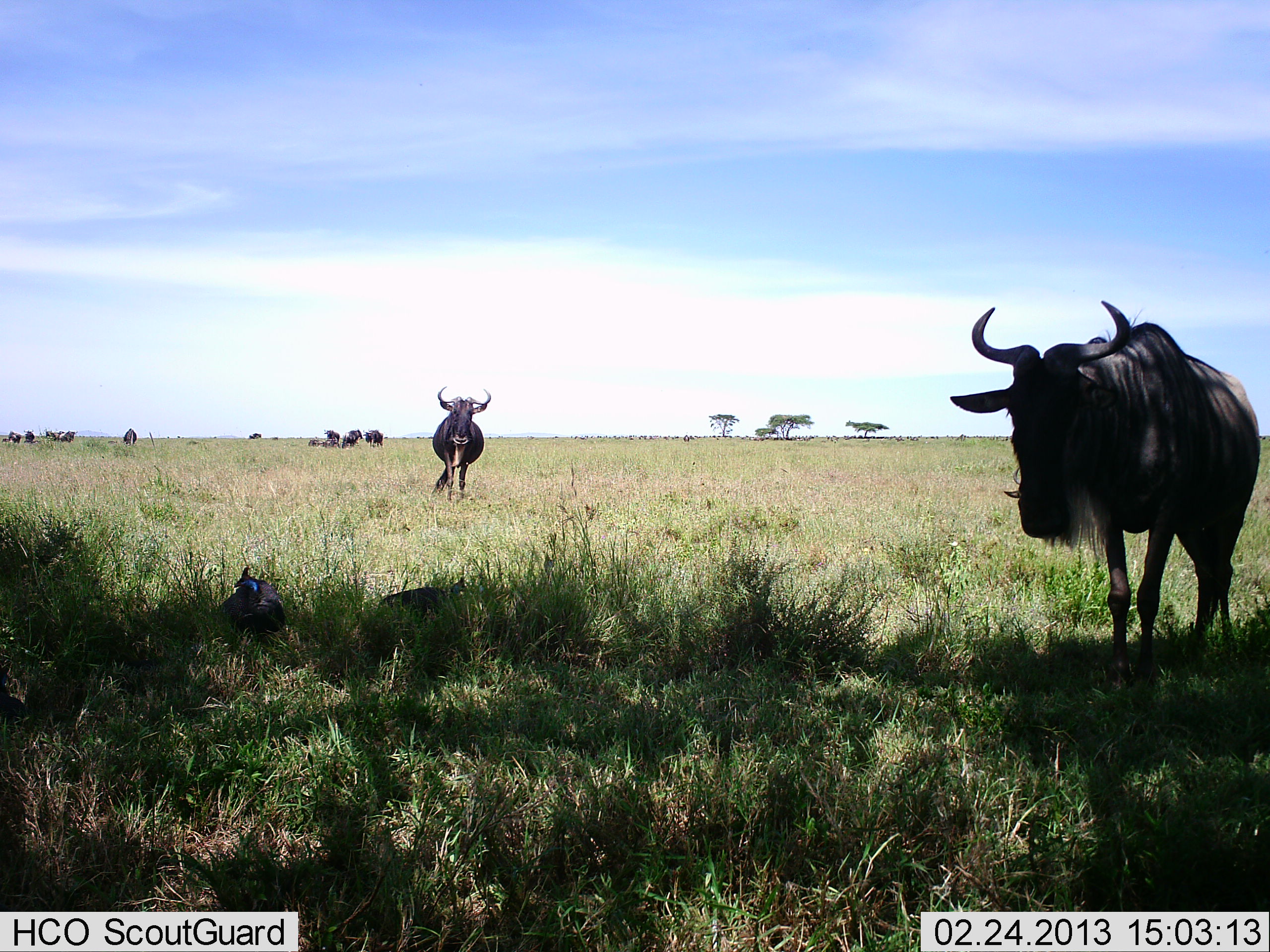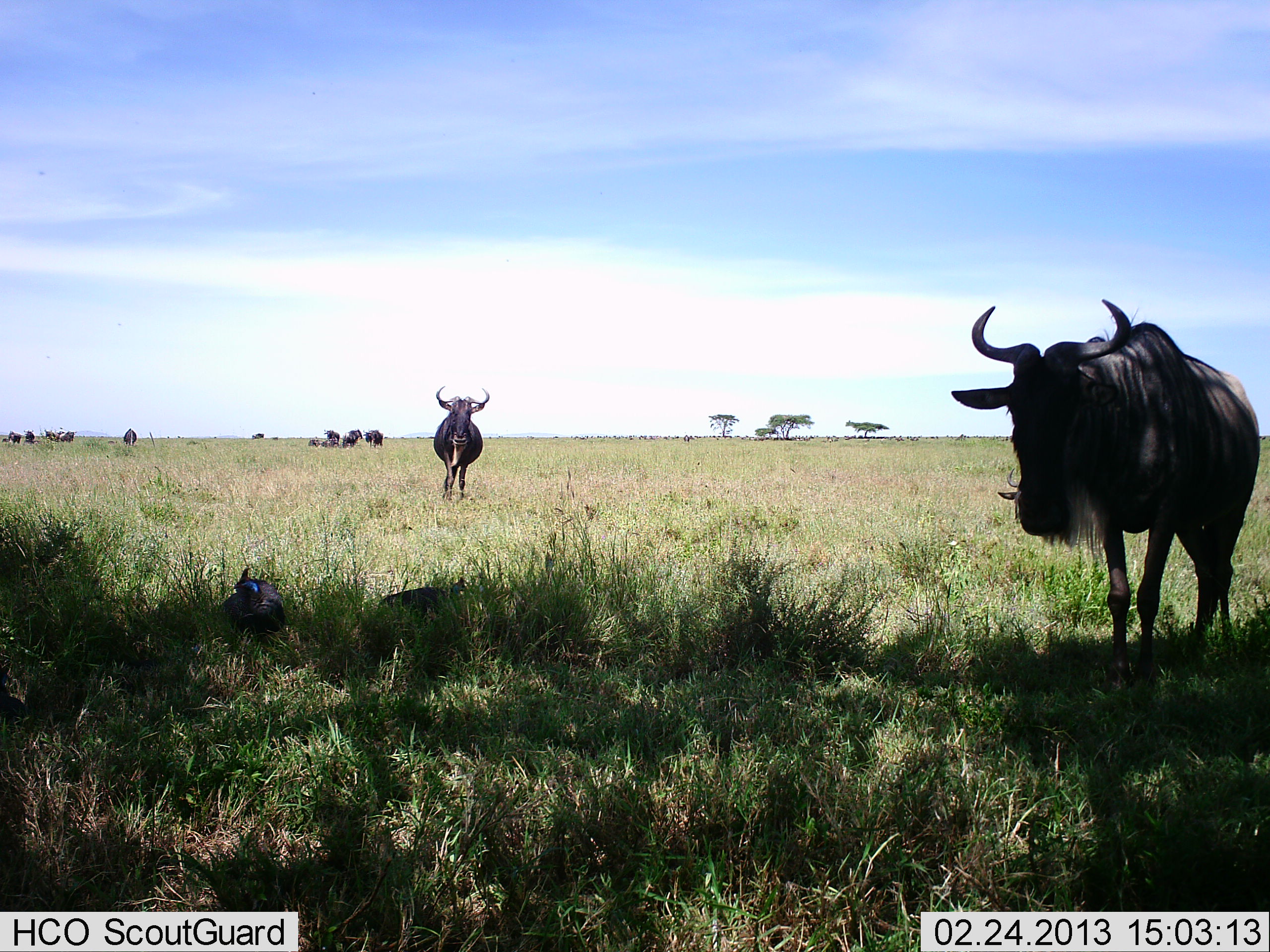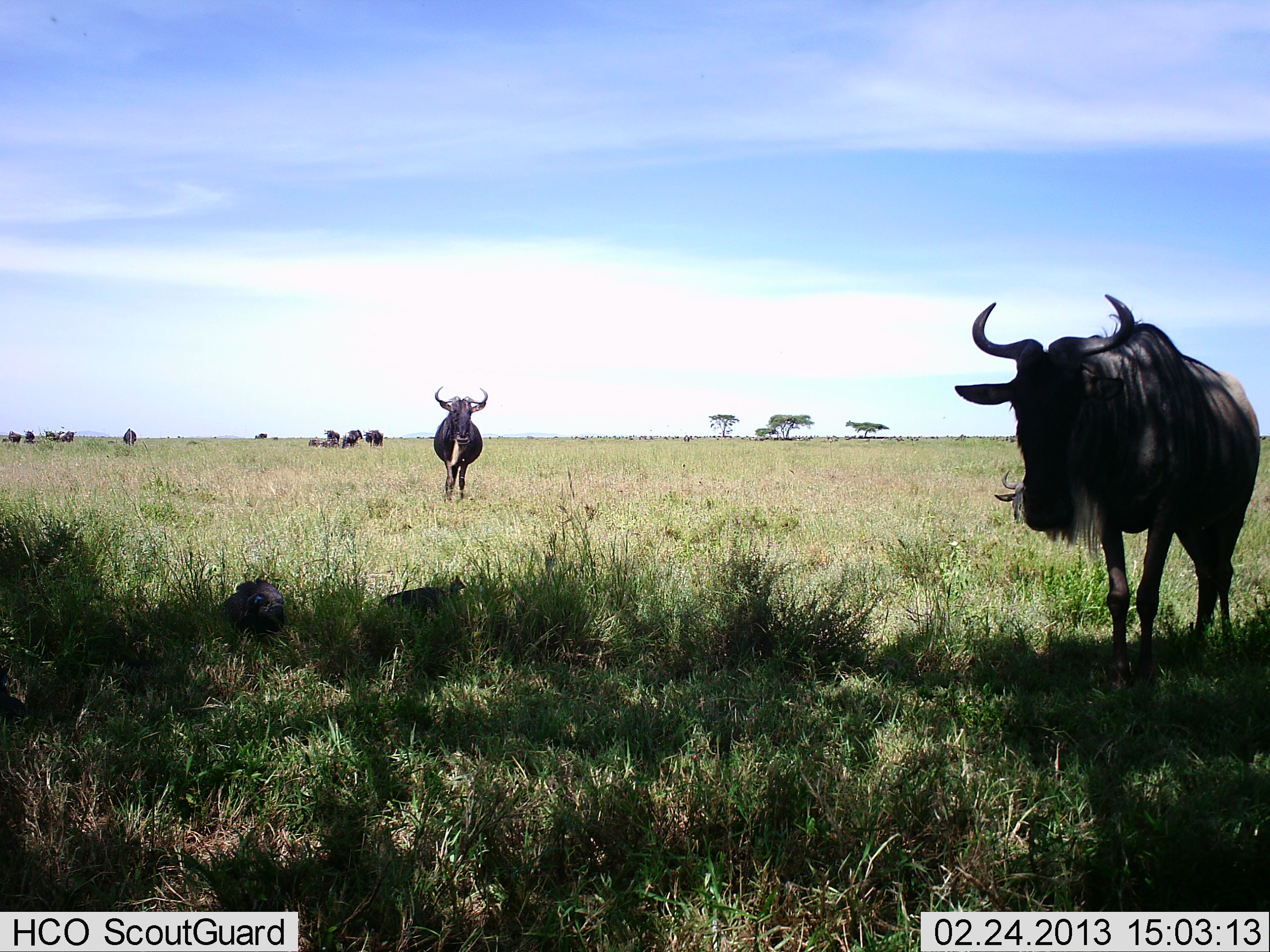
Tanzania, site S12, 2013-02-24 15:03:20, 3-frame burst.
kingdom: Animalia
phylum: Chordata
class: Aves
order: Galliformes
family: Numididae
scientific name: Numididae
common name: guinea fowl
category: guineafowl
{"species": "guineafowl (guinea fowl) (Numididae)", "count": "2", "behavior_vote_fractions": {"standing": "42%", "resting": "42%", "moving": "0%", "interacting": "0%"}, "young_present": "0%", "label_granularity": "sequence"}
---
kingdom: Animalia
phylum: Chordata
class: Mammalia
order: Artiodactyla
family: Bovidae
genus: Connochaetes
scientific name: Connochaetes taurinus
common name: blue wildebeest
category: wildebeest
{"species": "wildebeest (blue wildebeest) (Connochaetes taurinus)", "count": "11-50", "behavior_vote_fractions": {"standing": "79%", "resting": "46%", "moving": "25%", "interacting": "4%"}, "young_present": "8%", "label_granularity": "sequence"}